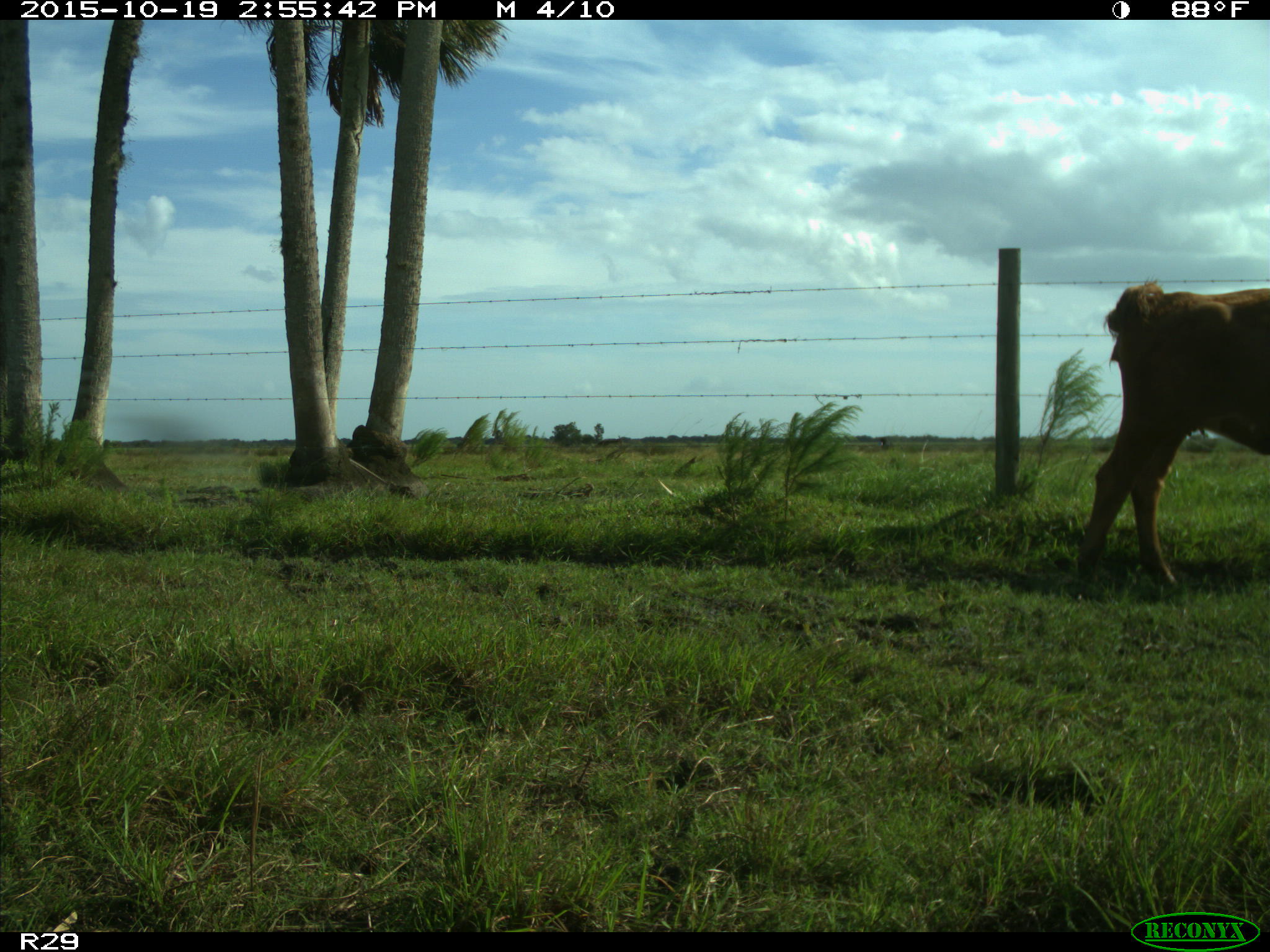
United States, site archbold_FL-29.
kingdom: Animalia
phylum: Chordata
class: Mammalia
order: Artiodactyla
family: Bovidae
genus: Bos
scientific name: Bos taurus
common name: domestic cow